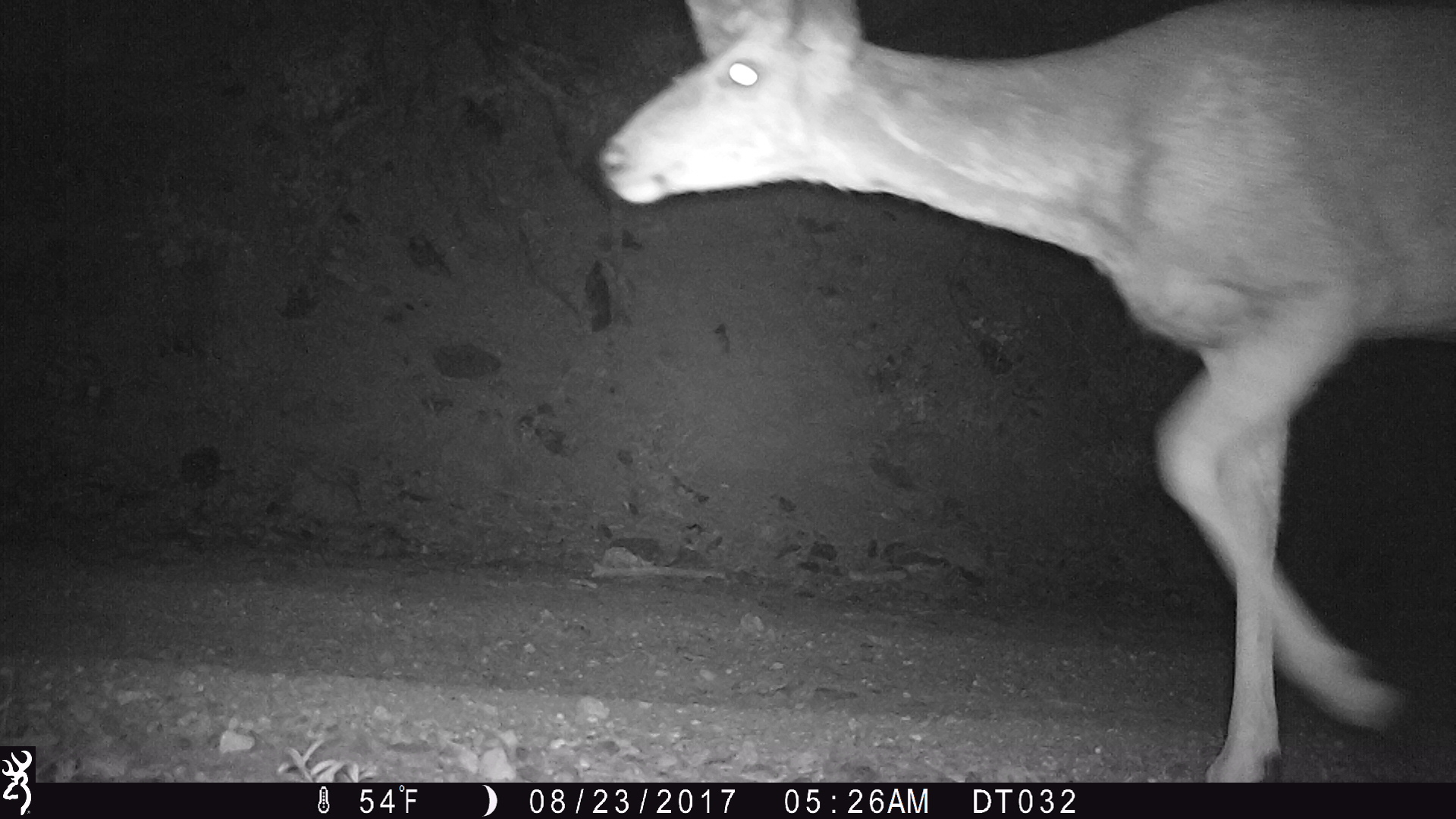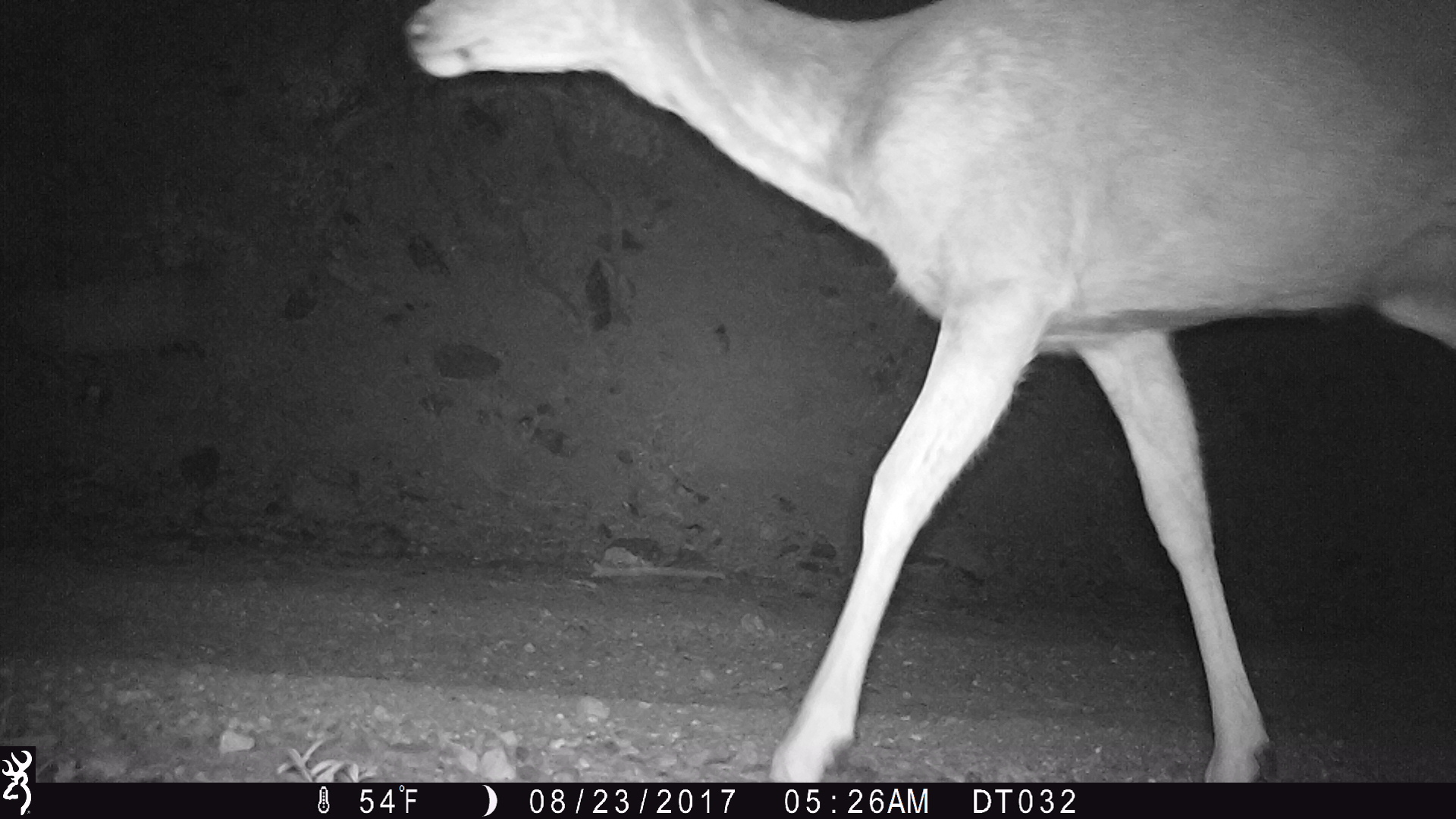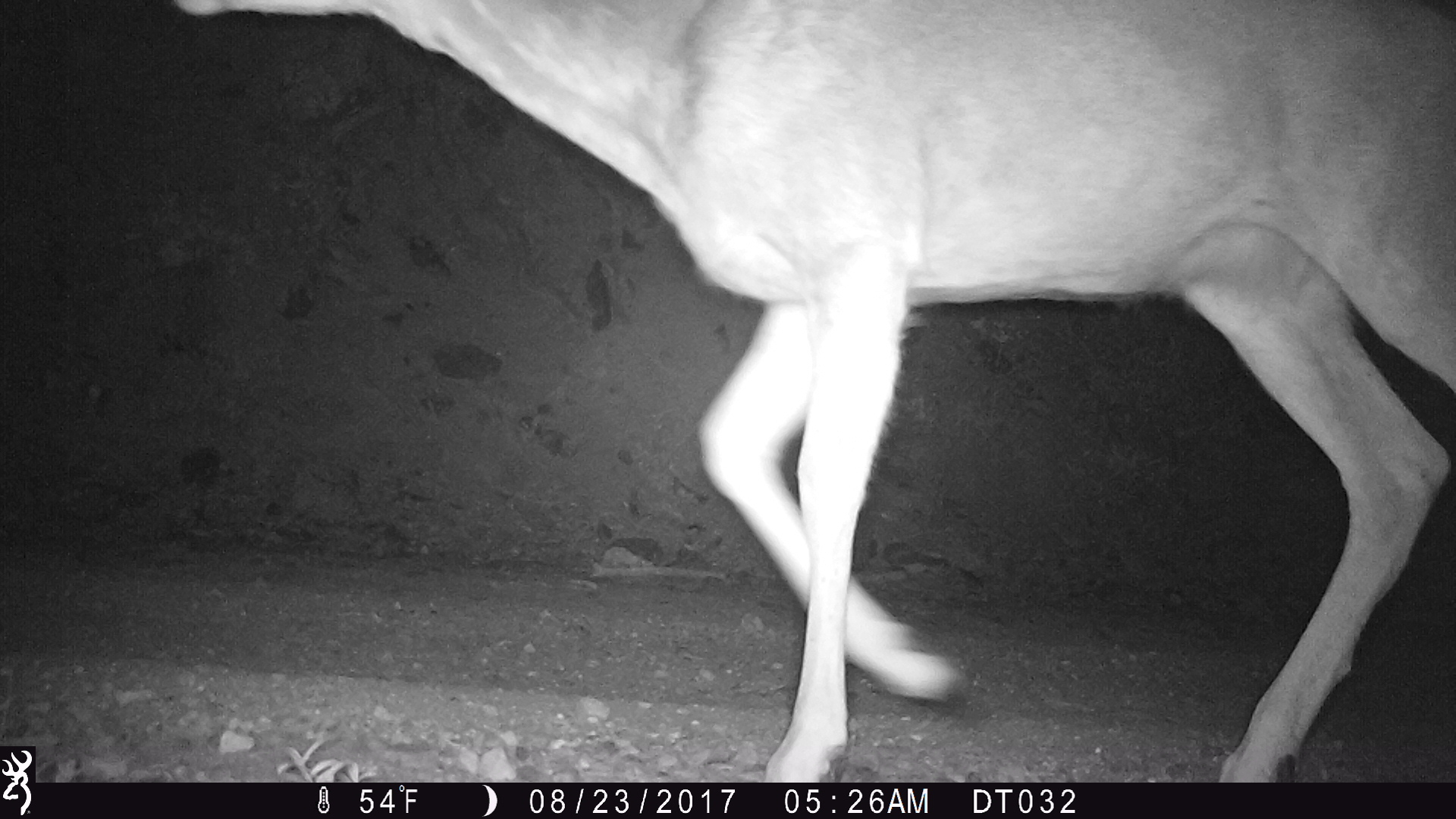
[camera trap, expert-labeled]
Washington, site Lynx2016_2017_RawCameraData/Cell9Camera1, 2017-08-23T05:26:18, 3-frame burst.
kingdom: Animalia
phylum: Chordata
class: Mammalia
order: Artiodactyla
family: Cervidae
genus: Odocoileus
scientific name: Odocoileus hemionus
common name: mule deer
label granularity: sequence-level